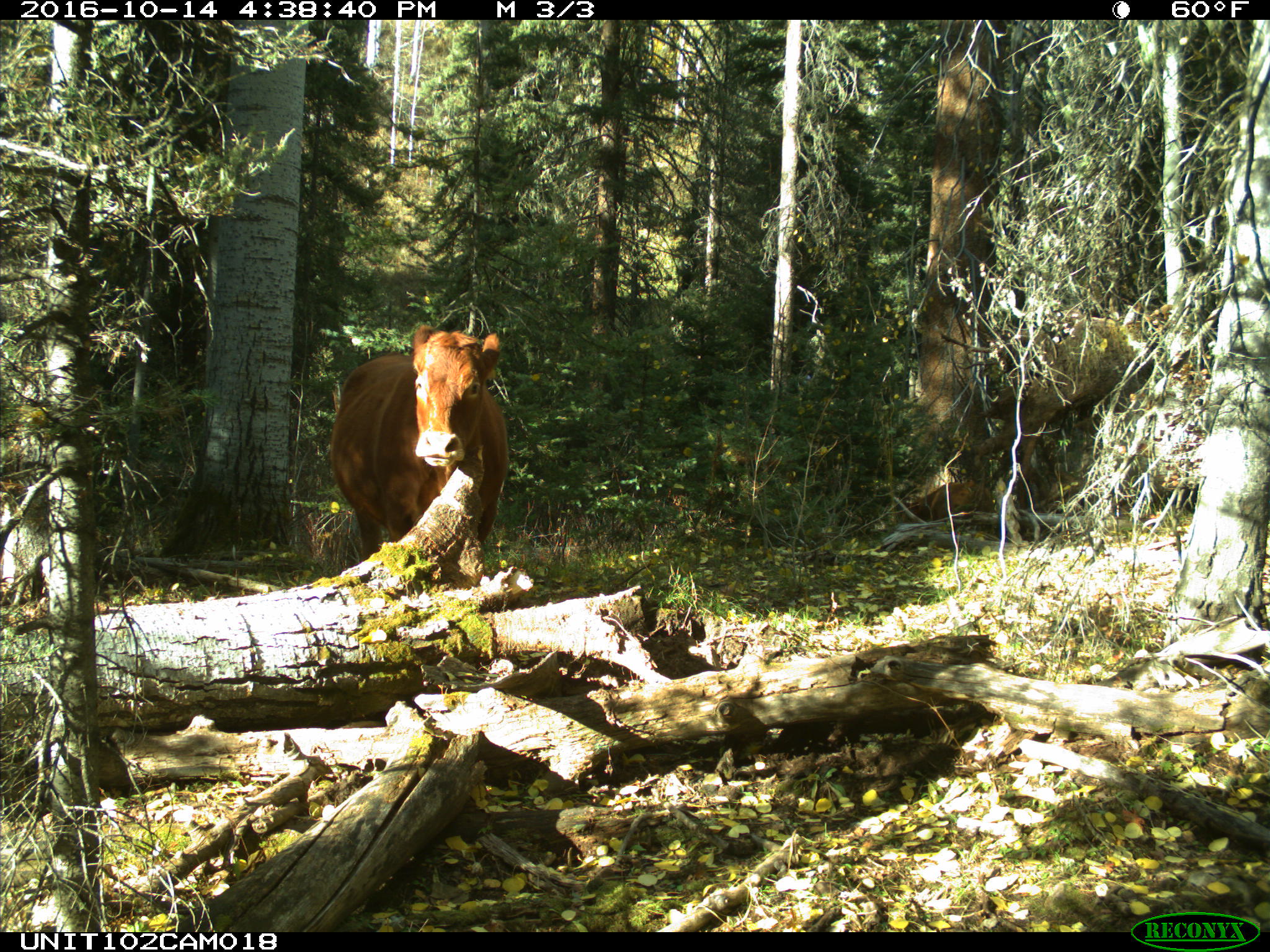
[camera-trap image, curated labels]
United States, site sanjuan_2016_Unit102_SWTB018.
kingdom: Animalia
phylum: Chordata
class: Mammalia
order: Artiodactyla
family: Bovidae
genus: Bos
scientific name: Bos taurus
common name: domestic cow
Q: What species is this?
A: Bos taurus (domestic cow).